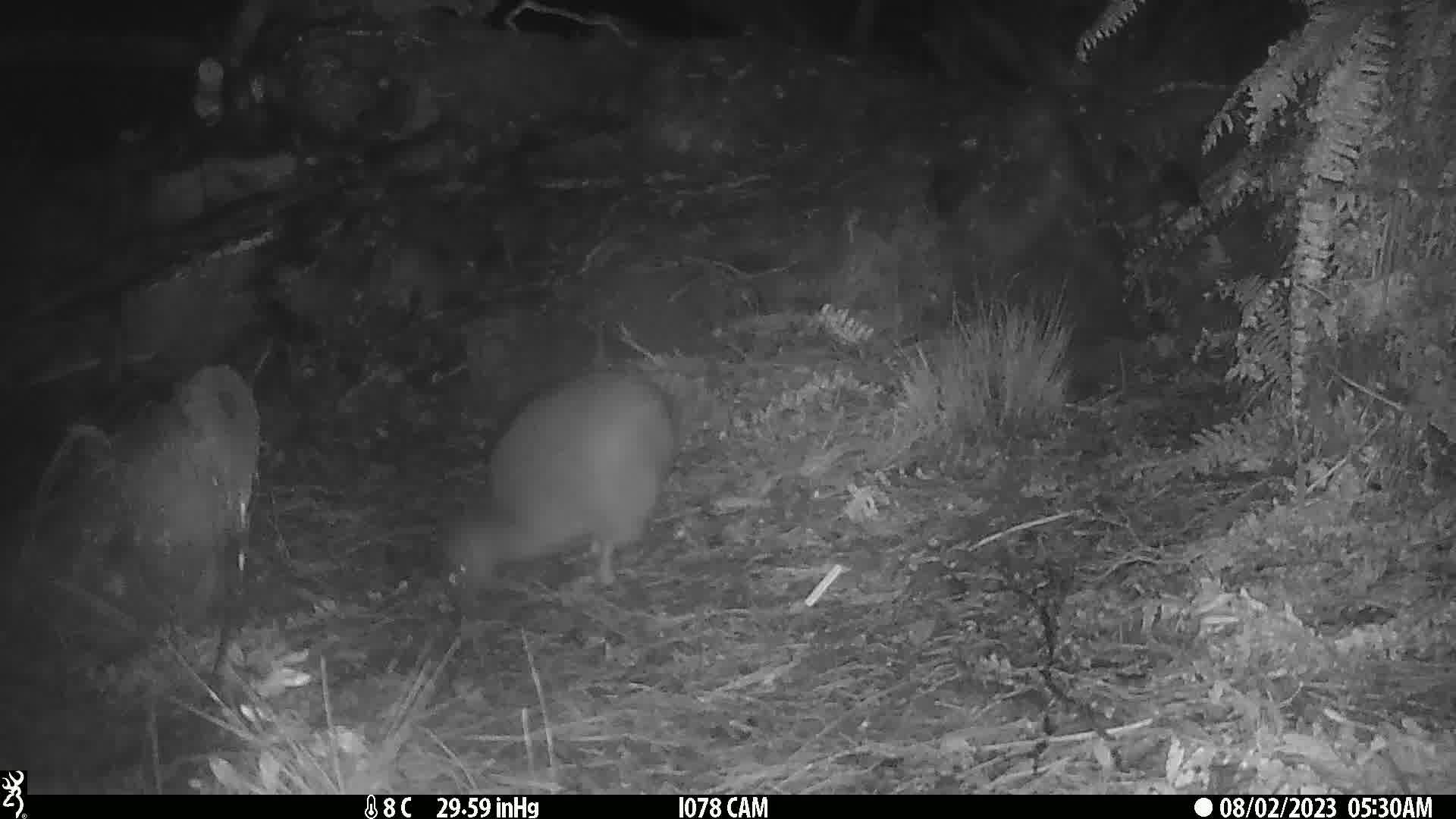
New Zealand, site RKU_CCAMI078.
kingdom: Animalia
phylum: Chordata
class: Aves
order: Apterygiformes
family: Apterygidae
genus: Apteryx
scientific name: Apteryx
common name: kiwi